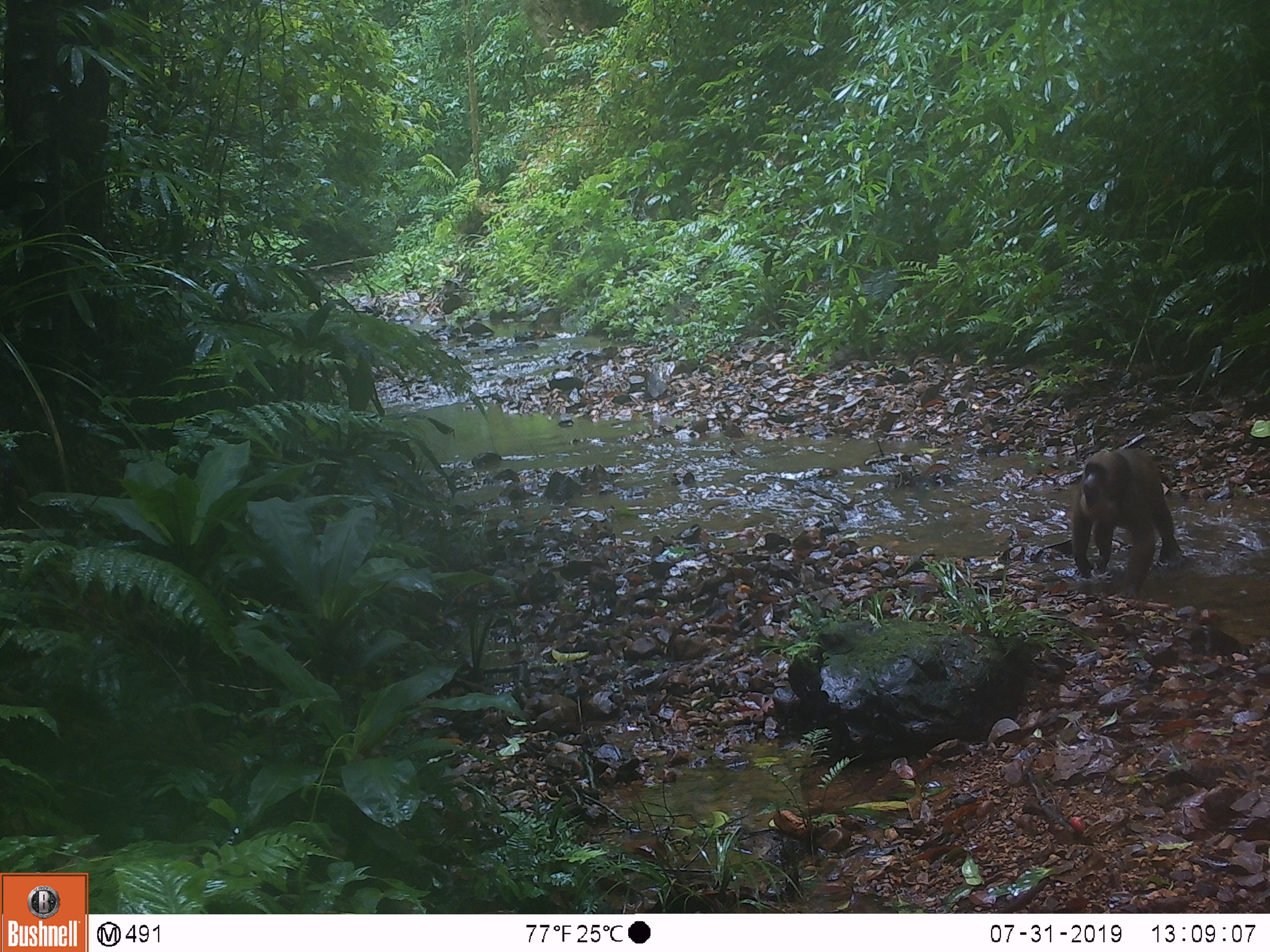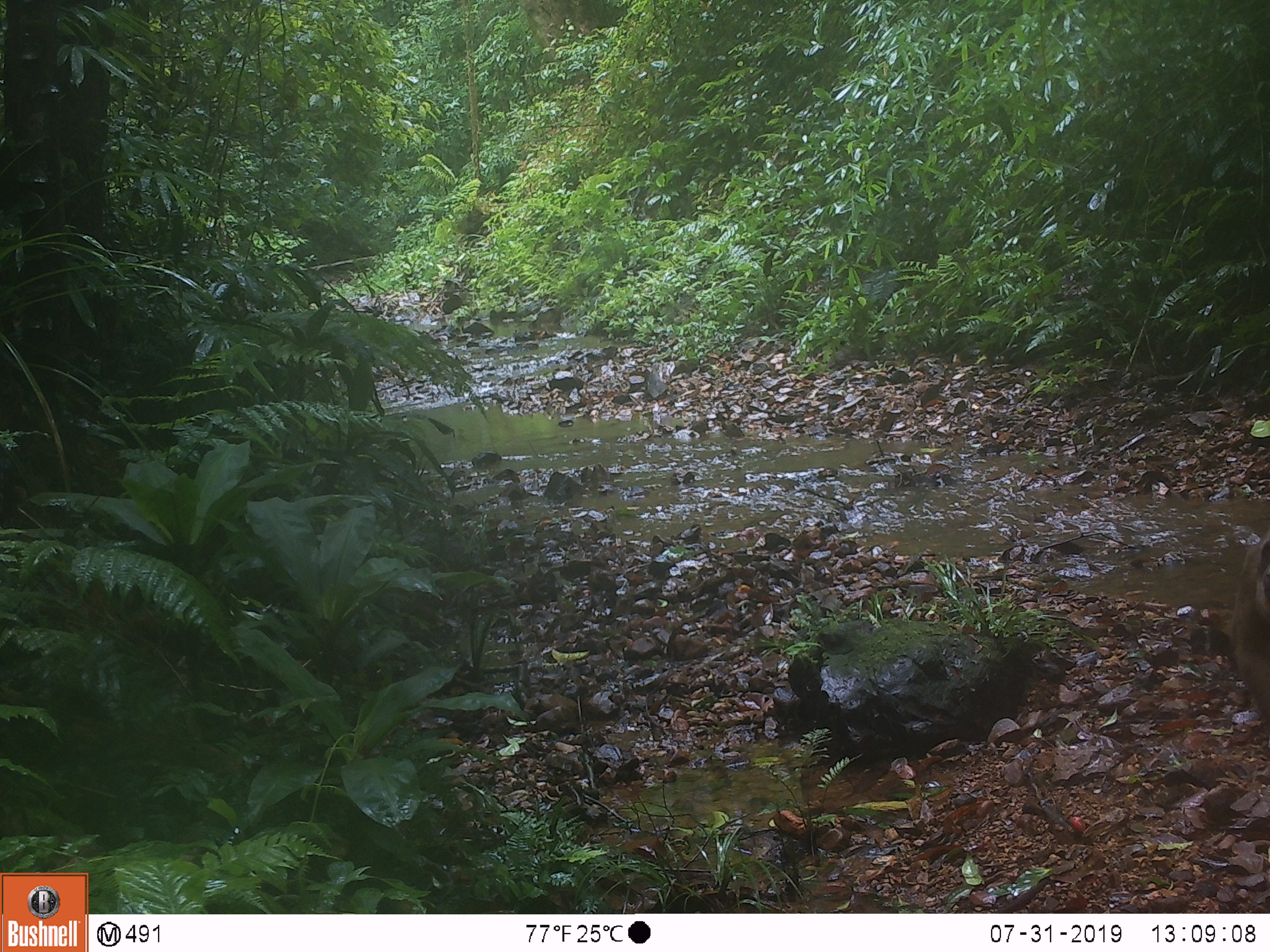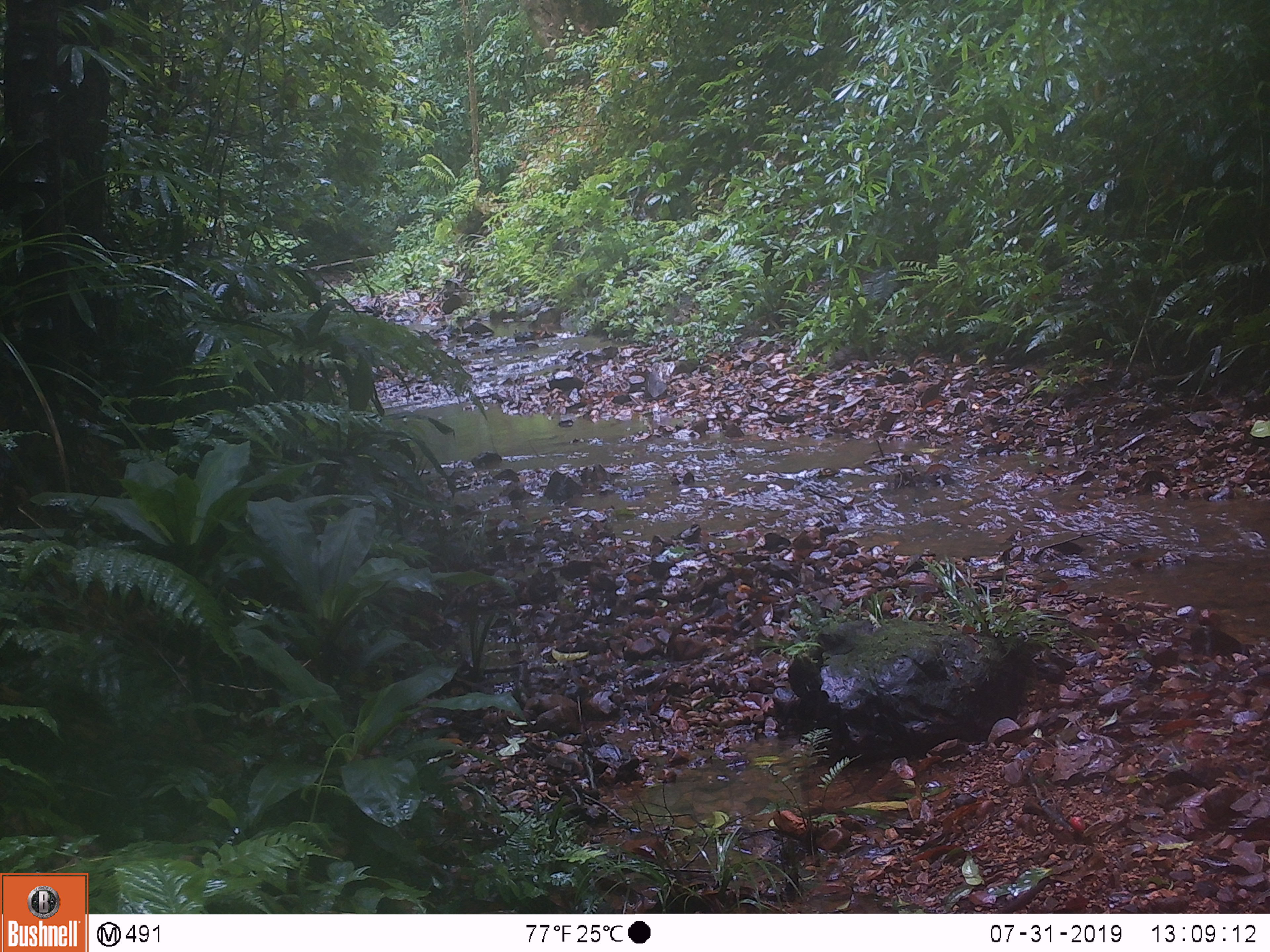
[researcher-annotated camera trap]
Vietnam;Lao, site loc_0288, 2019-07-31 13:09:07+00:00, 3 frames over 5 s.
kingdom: Animalia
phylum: Chordata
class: Mammalia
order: Primates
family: Cercopithecidae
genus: Macaca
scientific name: Macaca arctoides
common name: stump-tailed macaque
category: stump tailed macaque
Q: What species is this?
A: Stump tailed macaque (stump-tailed macaque) (Macaca arctoides).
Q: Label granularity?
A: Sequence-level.